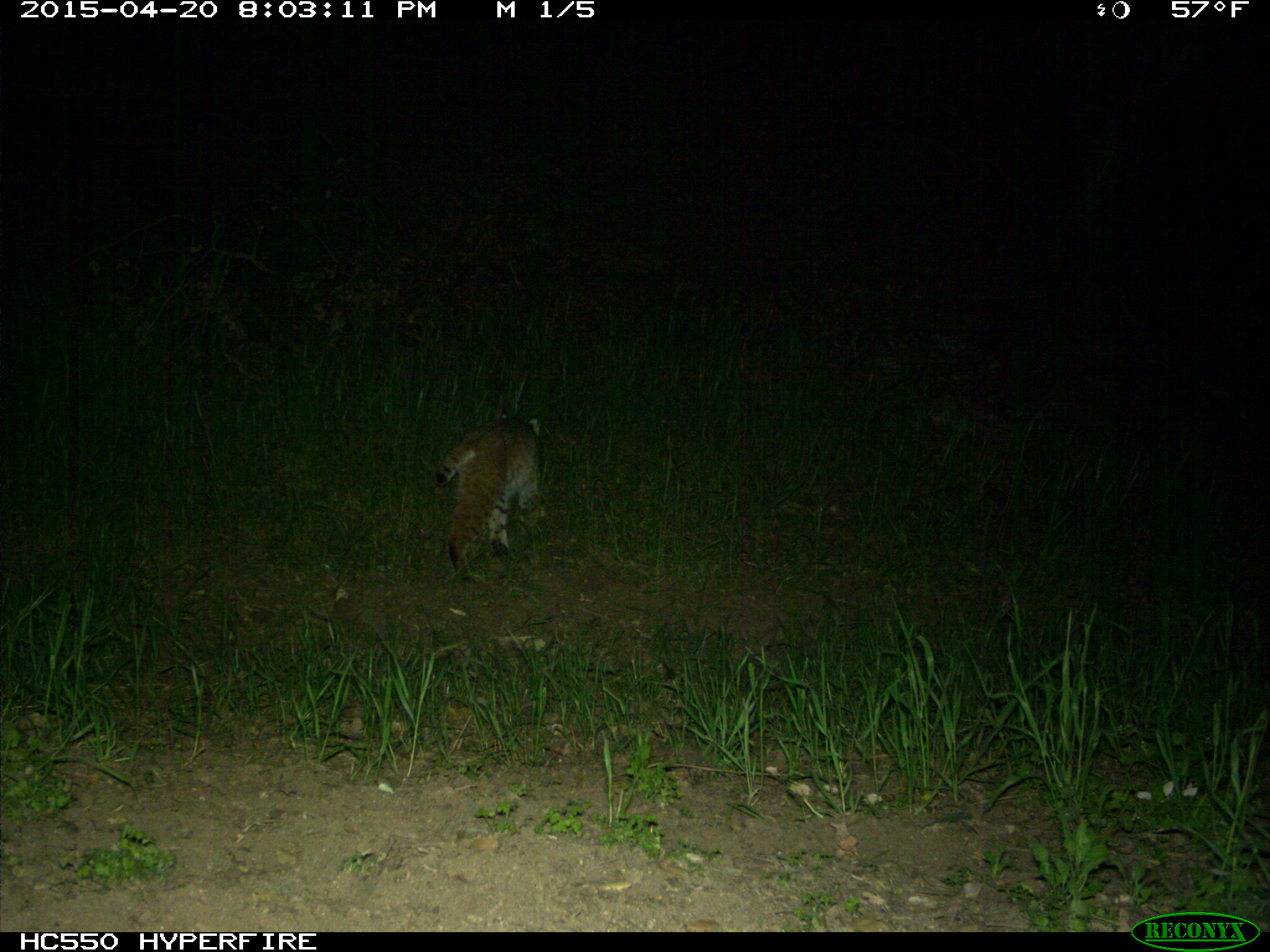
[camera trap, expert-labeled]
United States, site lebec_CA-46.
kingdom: Animalia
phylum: Chordata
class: Mammalia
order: Carnivora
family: Felidae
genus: Lynx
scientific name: Lynx rufus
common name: bobcat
Lynx rufus (bobcat).